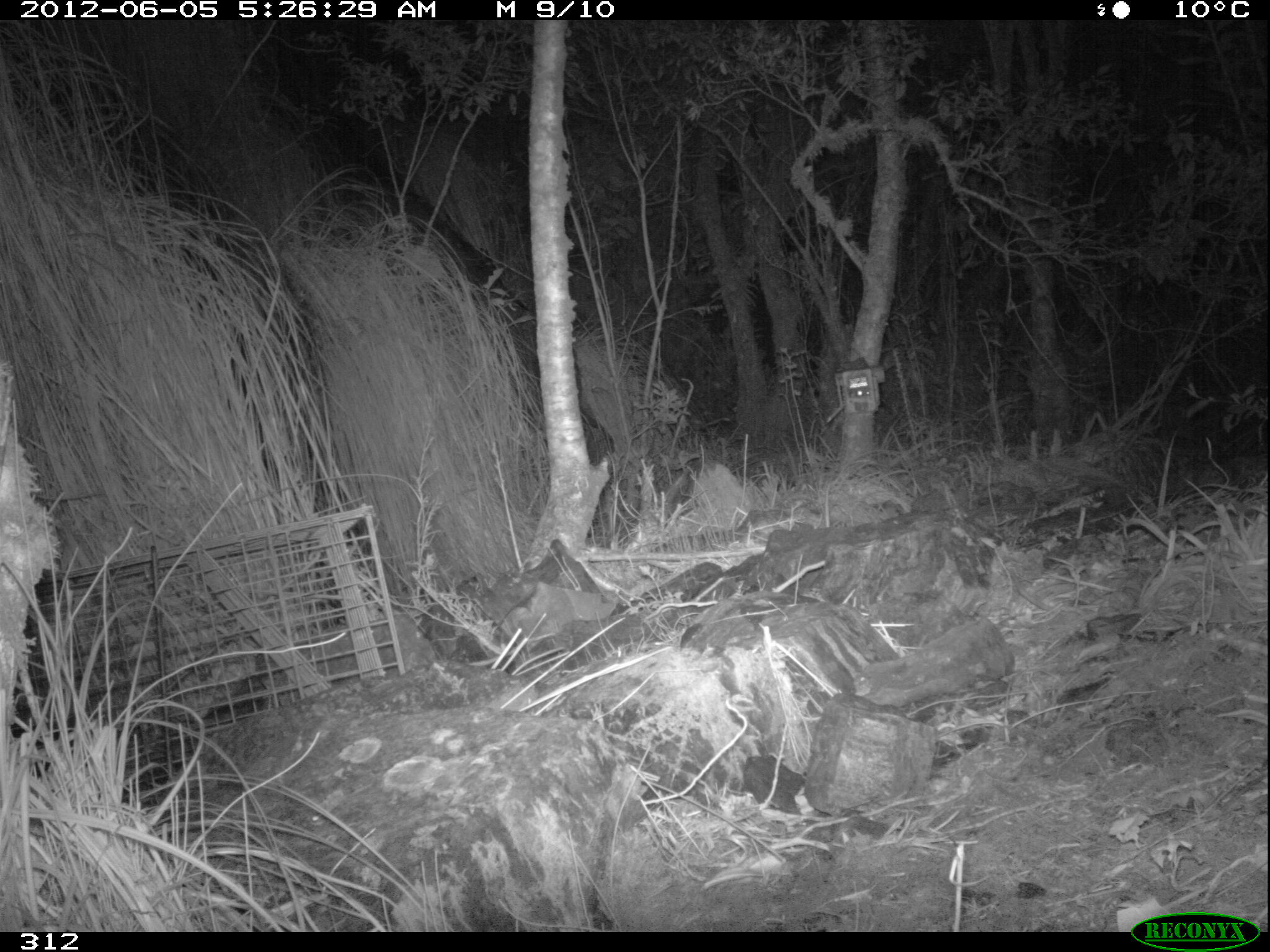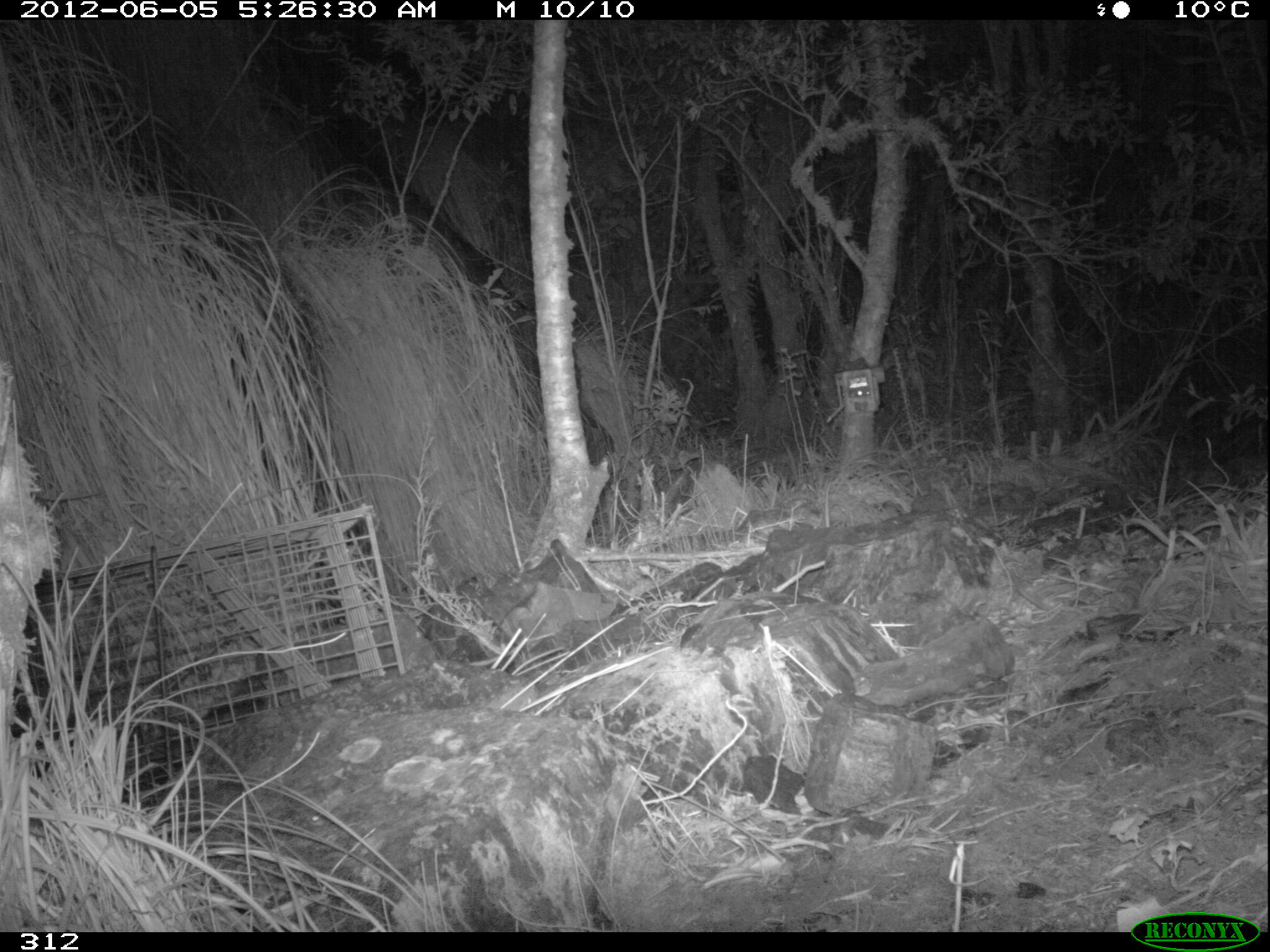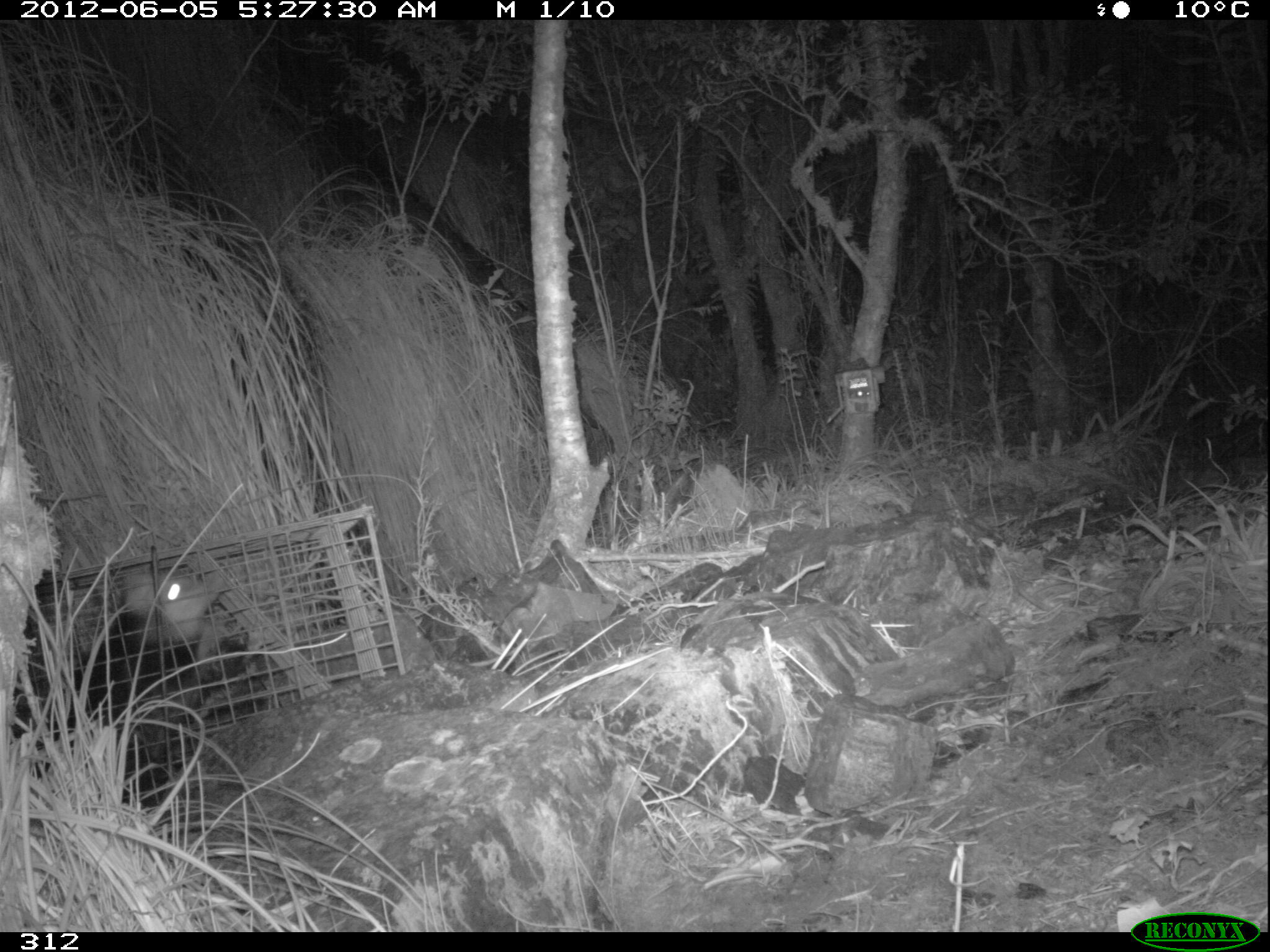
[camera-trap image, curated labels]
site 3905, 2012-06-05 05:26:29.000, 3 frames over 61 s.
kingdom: Animalia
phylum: Chordata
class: Mammalia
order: Didelphimorphia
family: Didelphidae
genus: Didelphis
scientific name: Didelphis pernigra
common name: andean white-eared opossum